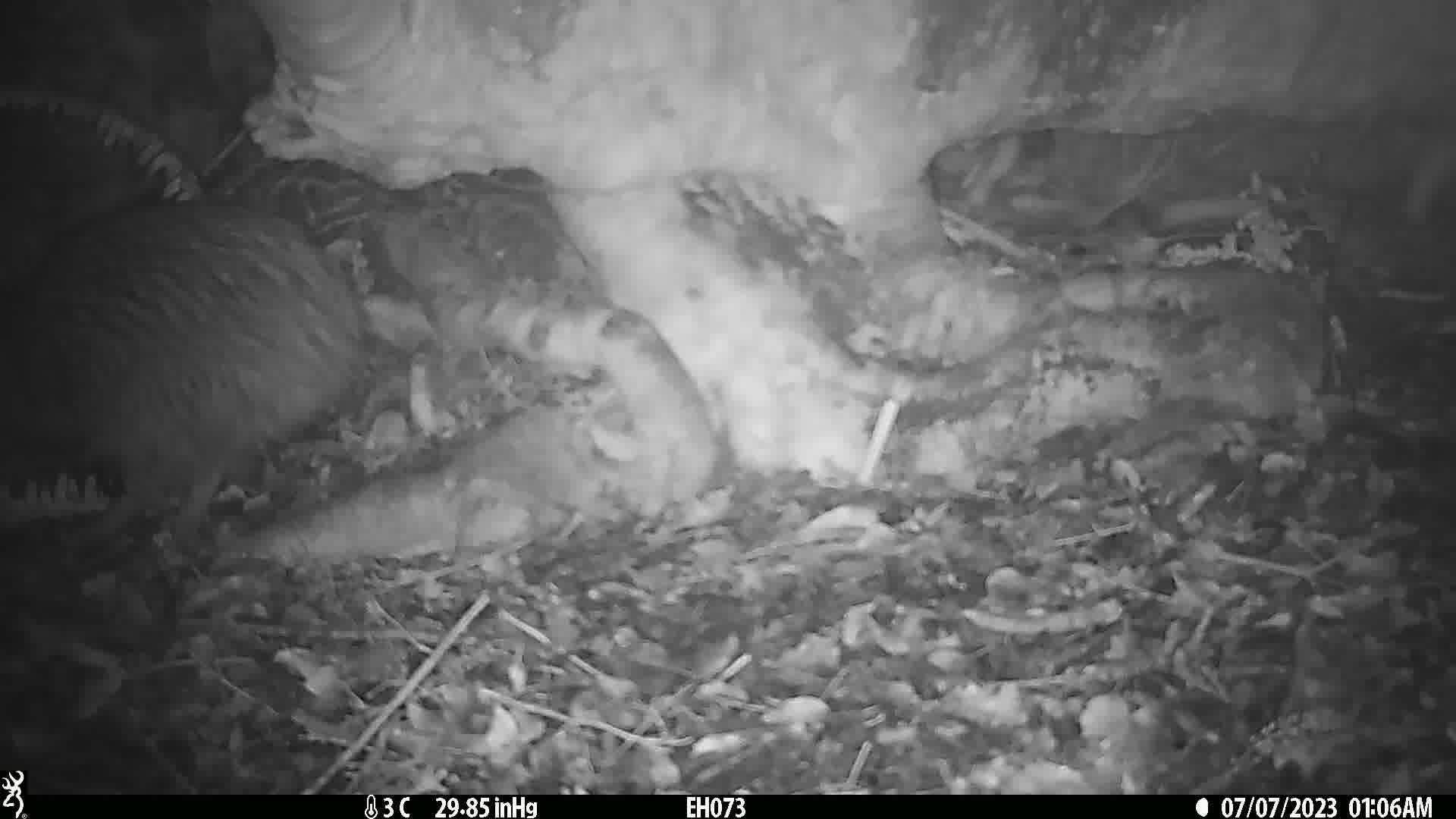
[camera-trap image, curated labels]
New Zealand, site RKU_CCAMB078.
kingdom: Animalia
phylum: Chordata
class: Aves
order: Apterygiformes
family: Apterygidae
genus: Apteryx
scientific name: Apteryx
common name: kiwi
Kiwi (Apteryx).